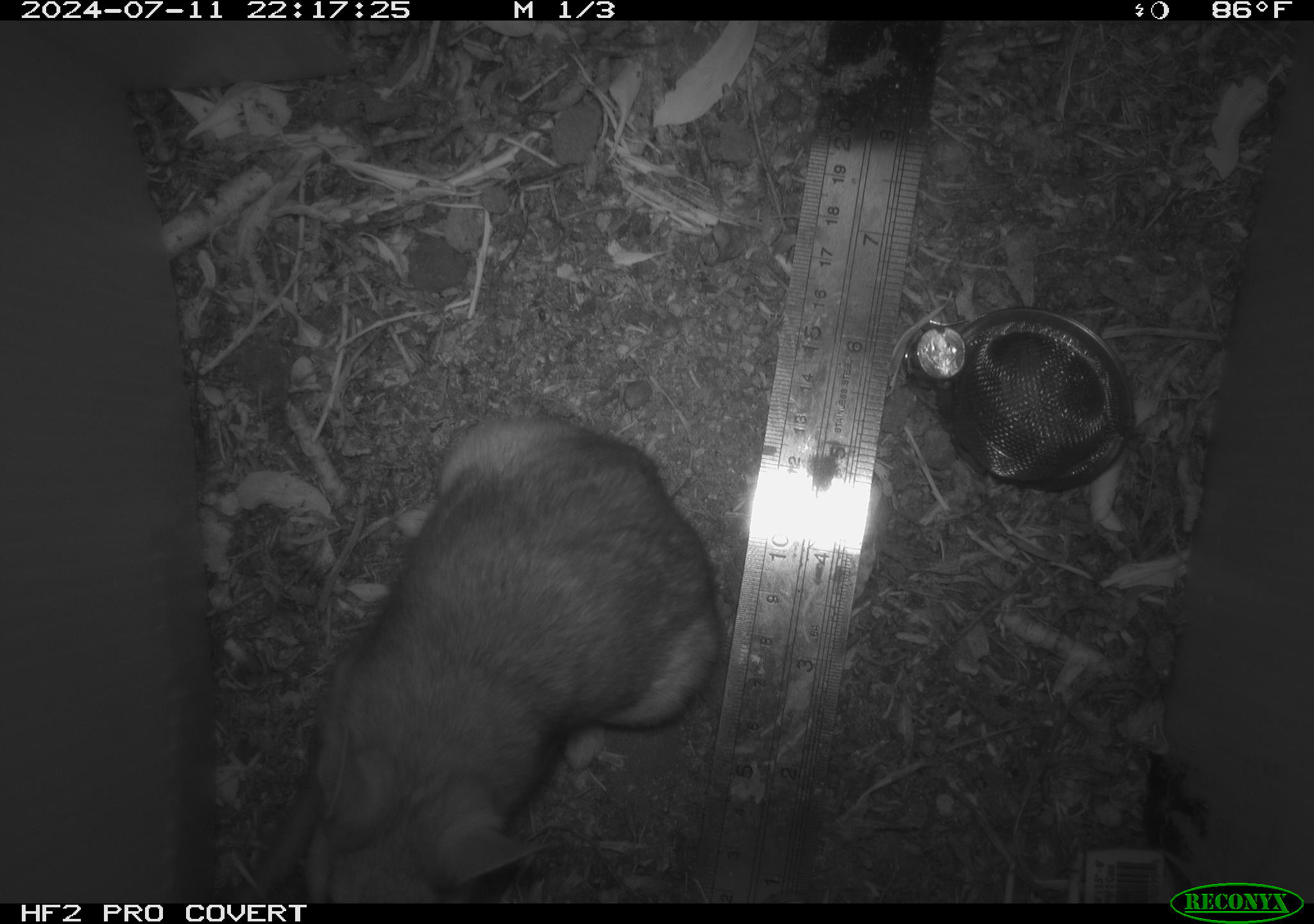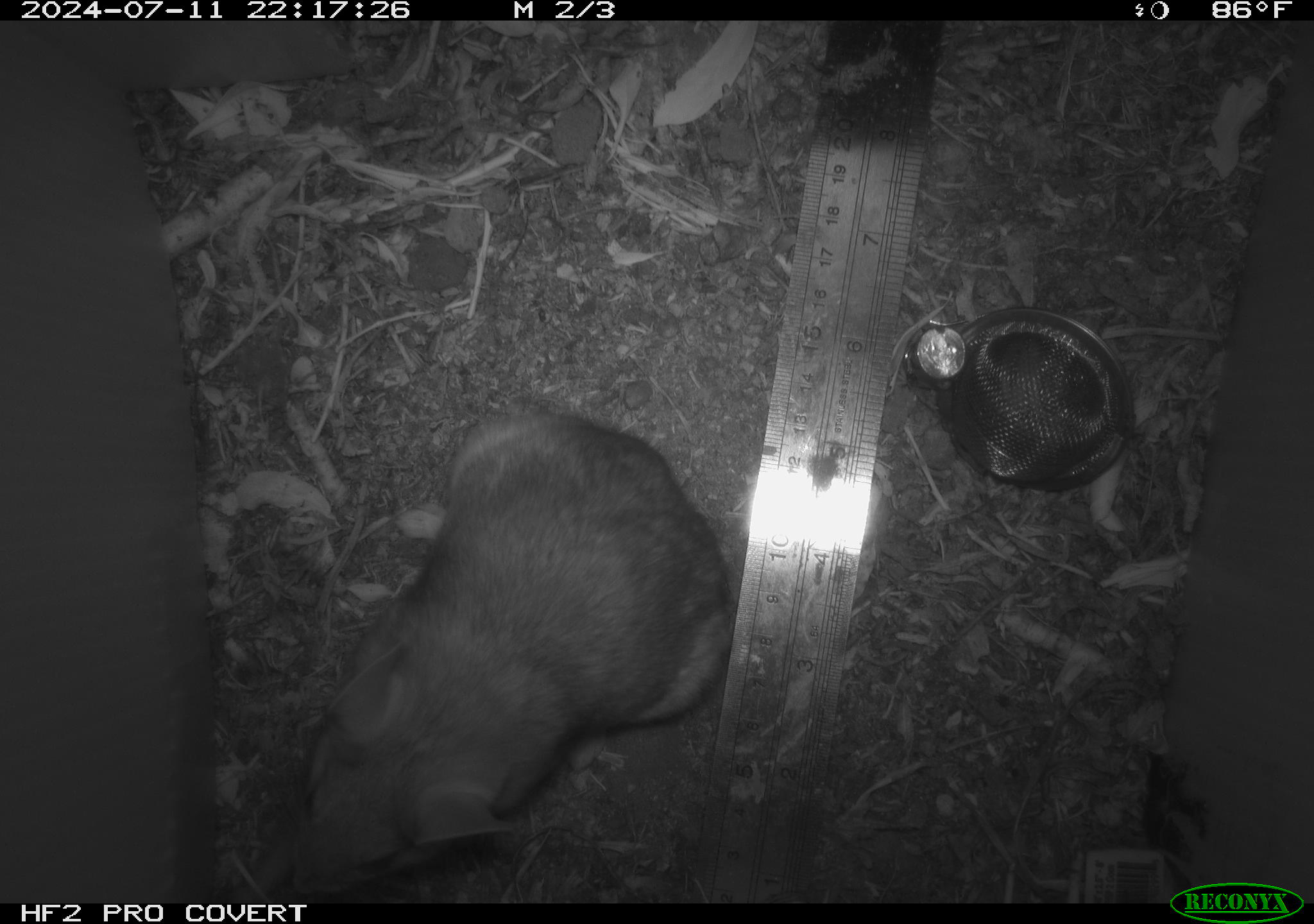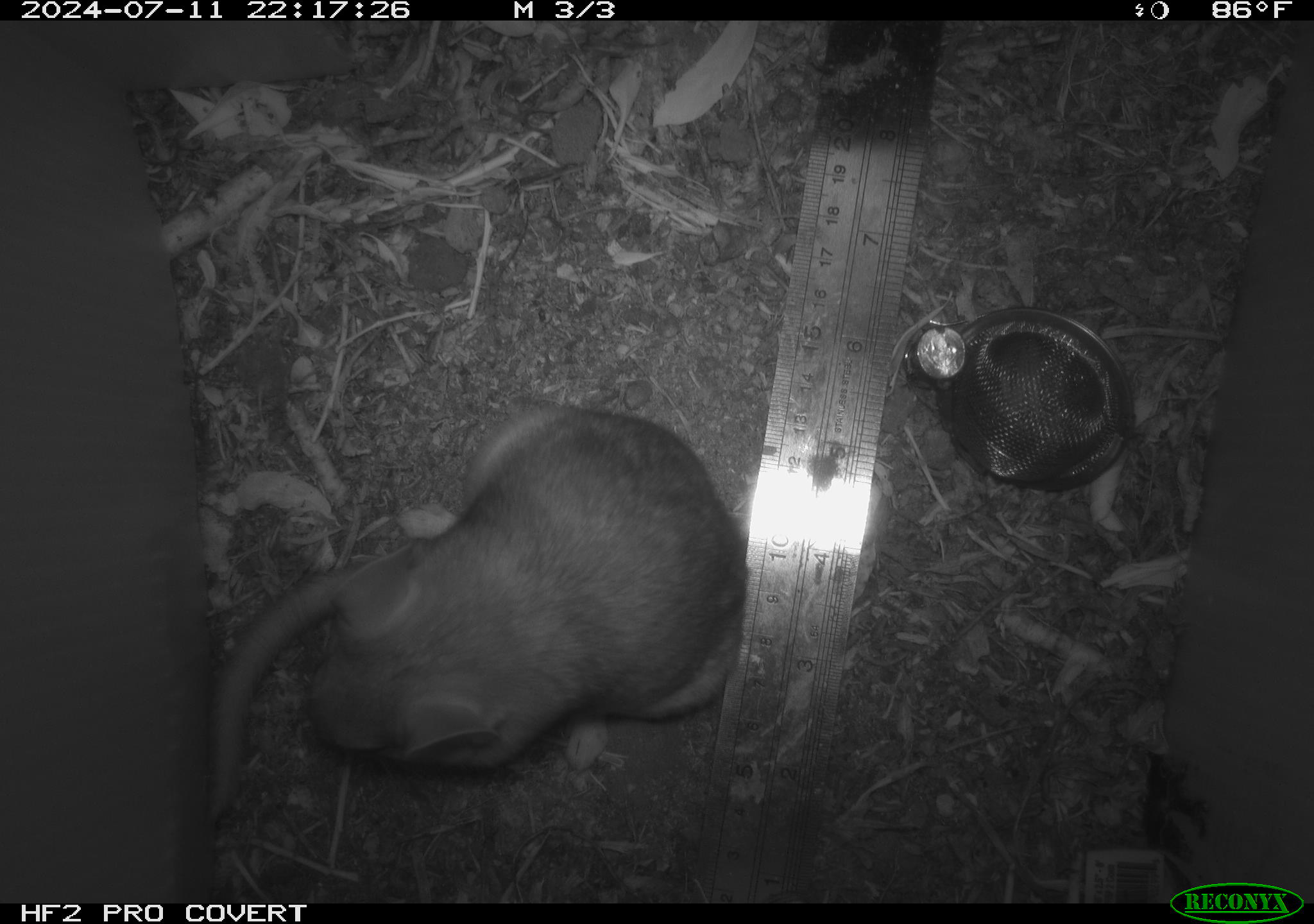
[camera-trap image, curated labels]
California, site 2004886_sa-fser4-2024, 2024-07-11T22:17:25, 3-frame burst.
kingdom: Animalia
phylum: Chordata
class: Mammalia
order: Rodentia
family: Sciuridae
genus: Neotamias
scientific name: Neotamias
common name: western chipmunks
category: neotamias species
Neotamias species (western chipmunks) (Neotamias).